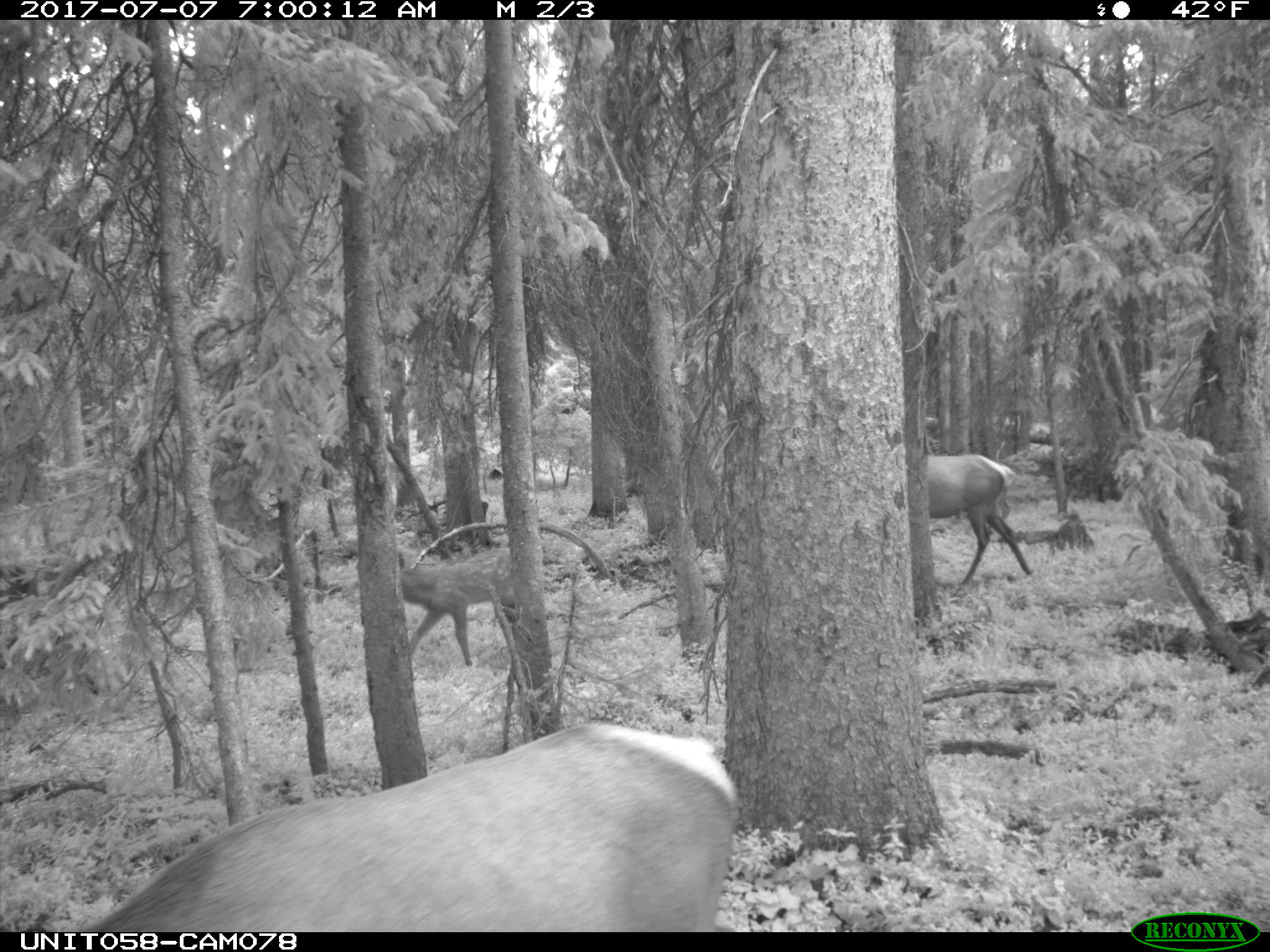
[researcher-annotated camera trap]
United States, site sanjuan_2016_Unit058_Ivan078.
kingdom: Animalia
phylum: Chordata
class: Mammalia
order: Artiodactyla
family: Cervidae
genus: Cervus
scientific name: Cervus elaphus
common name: red deer